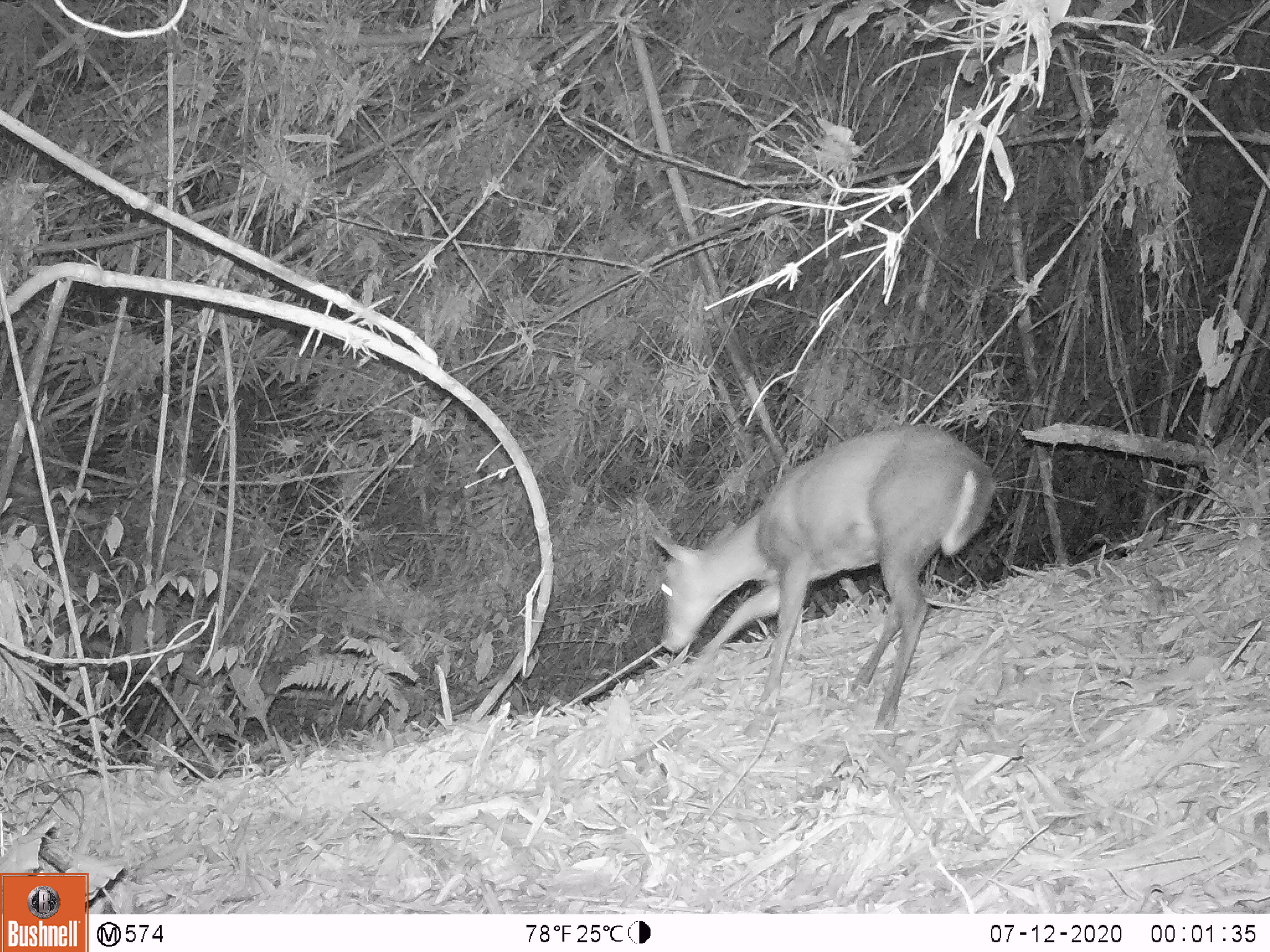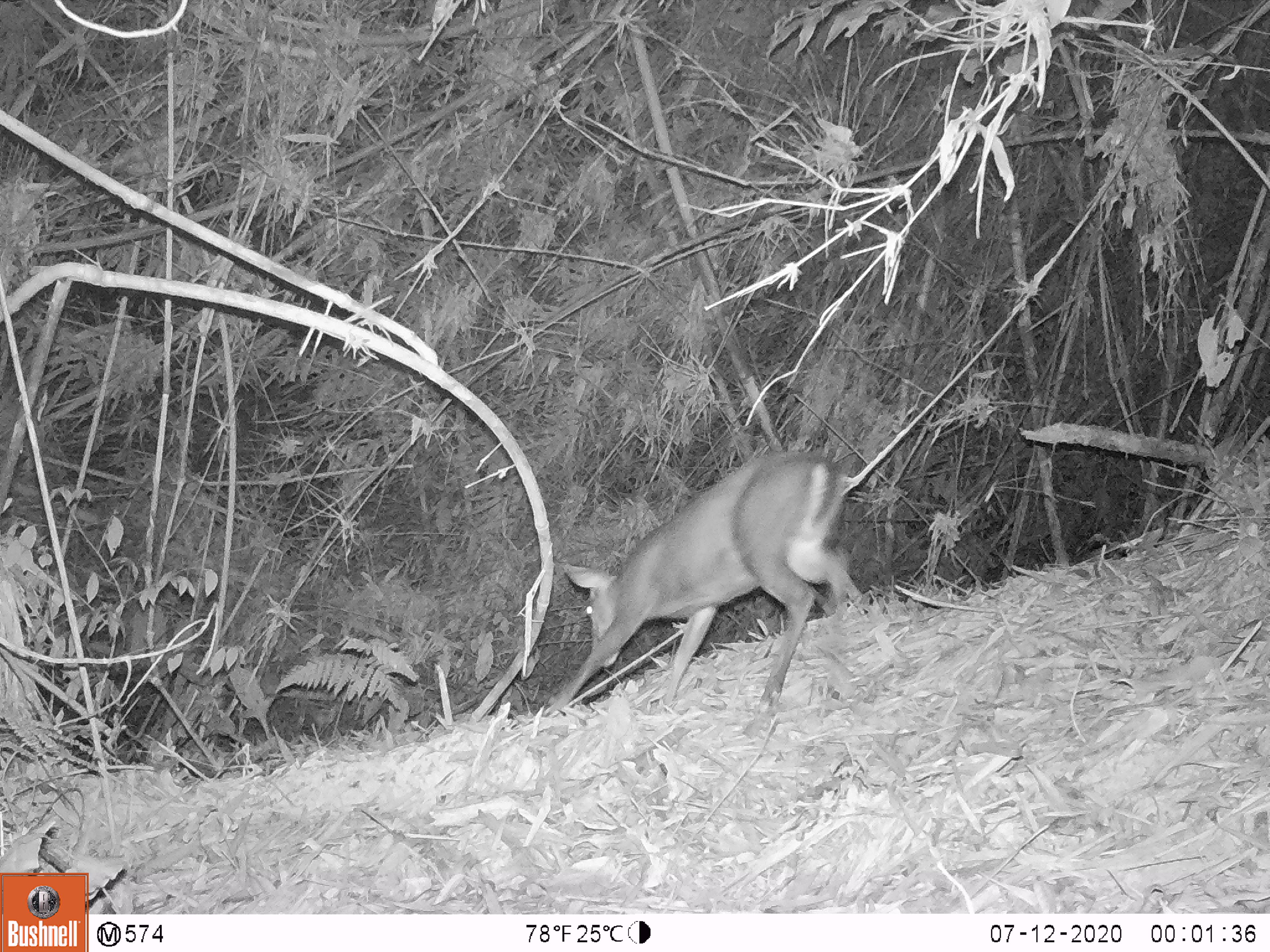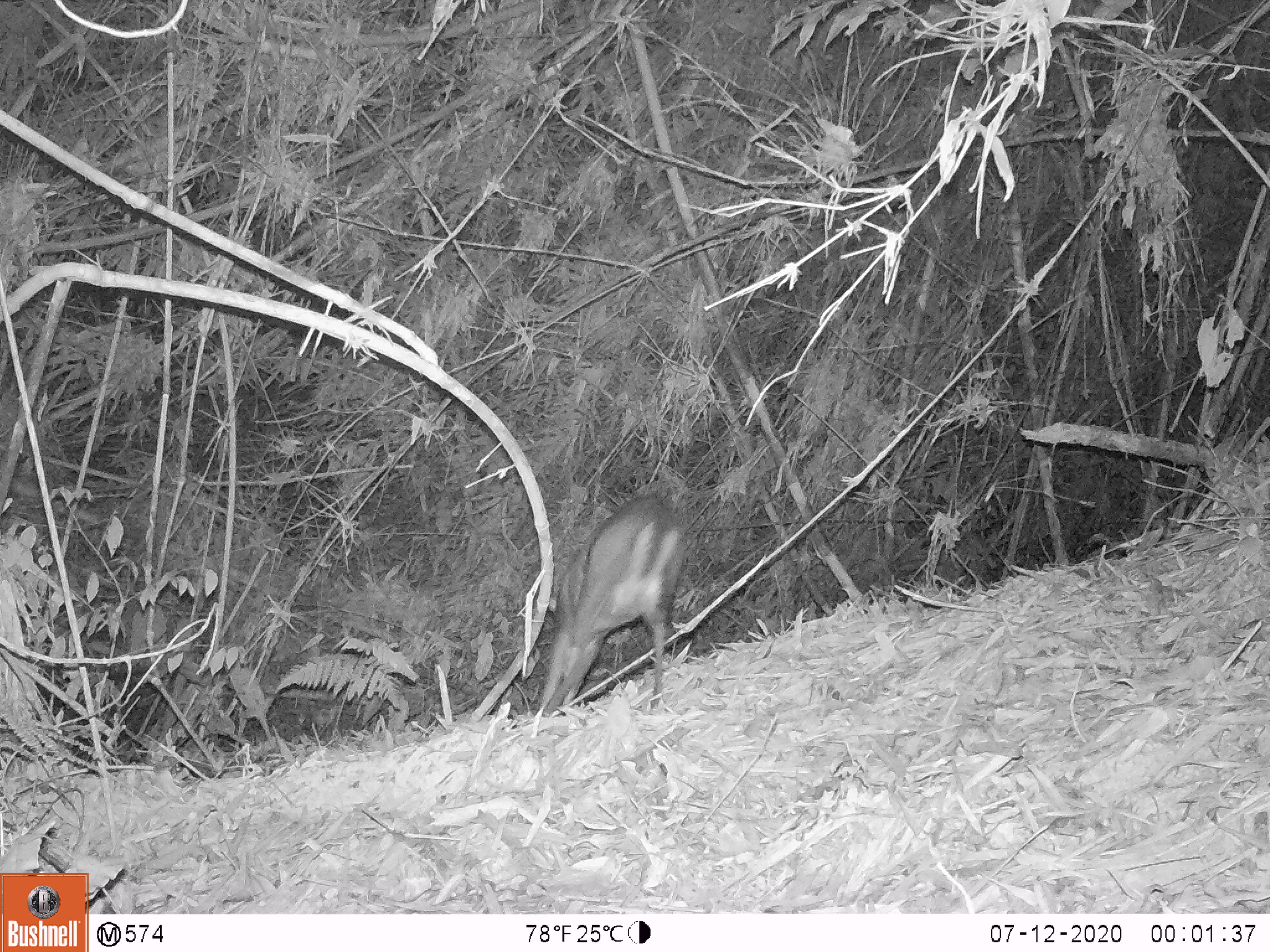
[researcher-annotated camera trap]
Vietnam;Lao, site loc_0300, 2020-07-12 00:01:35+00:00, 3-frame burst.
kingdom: Animalia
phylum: Chordata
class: Mammalia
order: Artiodactyla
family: Cervidae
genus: Muntiacus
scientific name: Muntiacus rooseveltorum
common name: roosevelt's muntjac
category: roosevelts muntjac group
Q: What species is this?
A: Roosevelts muntjac group (roosevelt's muntjac) (Muntiacus rooseveltorum).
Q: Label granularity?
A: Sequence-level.